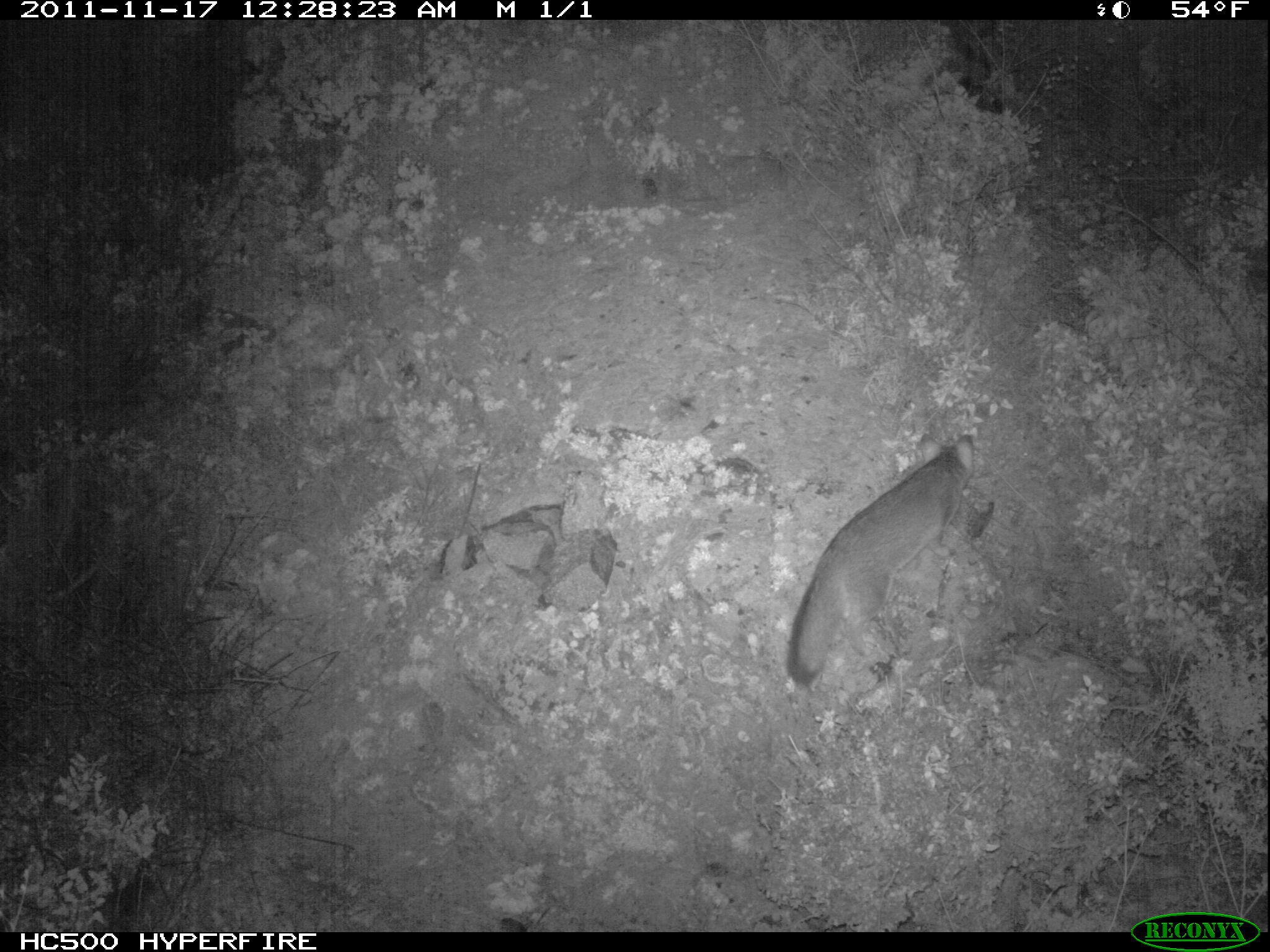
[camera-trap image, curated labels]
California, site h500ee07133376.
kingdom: Animalia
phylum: Chordata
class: Mammalia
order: Carnivora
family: Canidae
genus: Urocyon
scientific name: Urocyon littoralis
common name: island fox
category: fox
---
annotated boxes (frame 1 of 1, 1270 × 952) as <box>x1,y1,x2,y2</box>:
fox: <box>783,429,975,687</box>